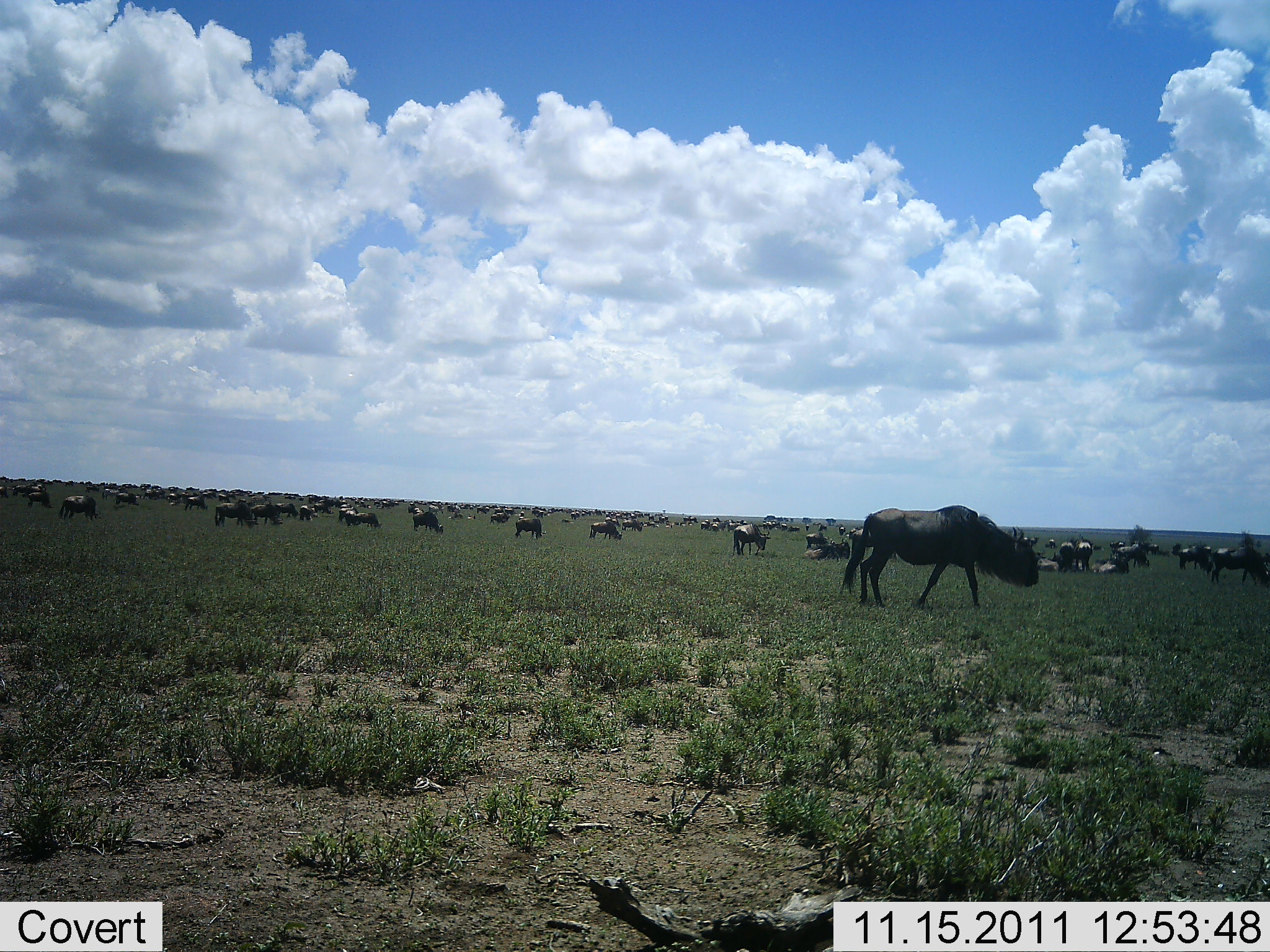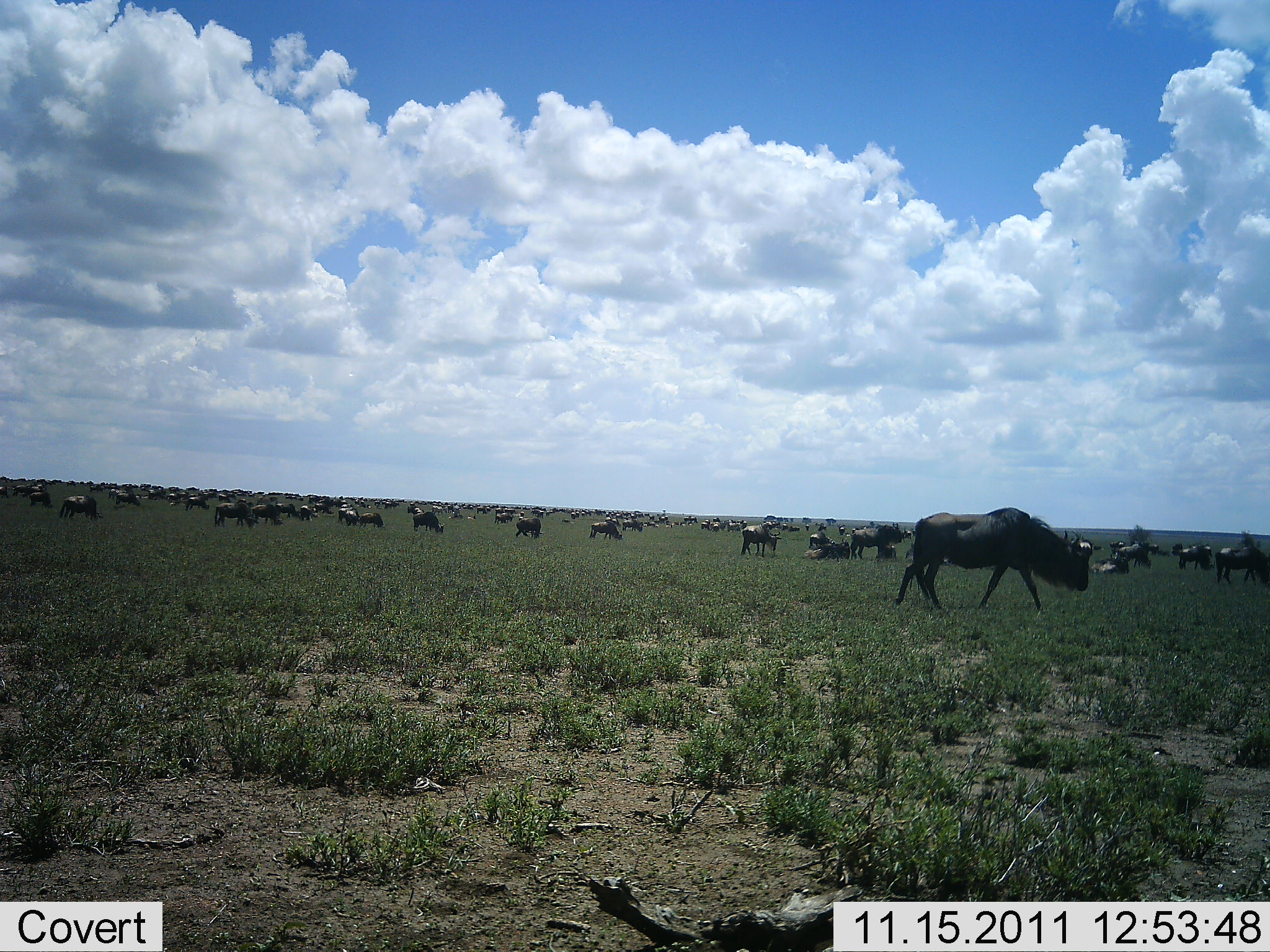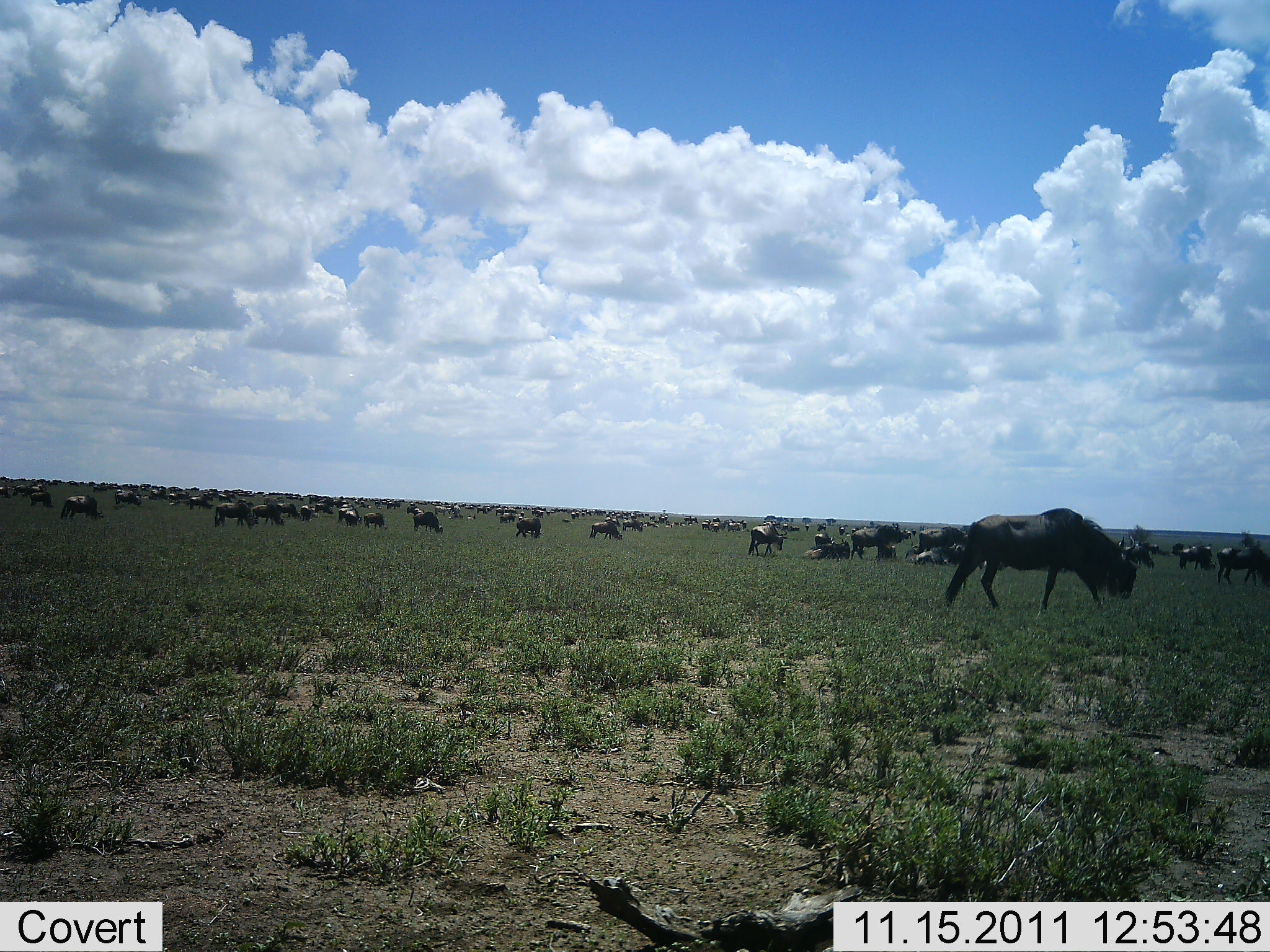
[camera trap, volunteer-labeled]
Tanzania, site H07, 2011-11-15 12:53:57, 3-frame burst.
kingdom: Animalia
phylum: Chordata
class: Mammalia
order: Artiodactyla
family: Bovidae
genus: Connochaetes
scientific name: Connochaetes taurinus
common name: blue wildebeest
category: wildebeest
Wildebeest (blue wildebeest) (Connochaetes taurinus), count 51+. Behavior (volunteer vote fractions): standing 62%, resting 38%, moving 69%, interacting 0%. Young present (vote fraction): 8%. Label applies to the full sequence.